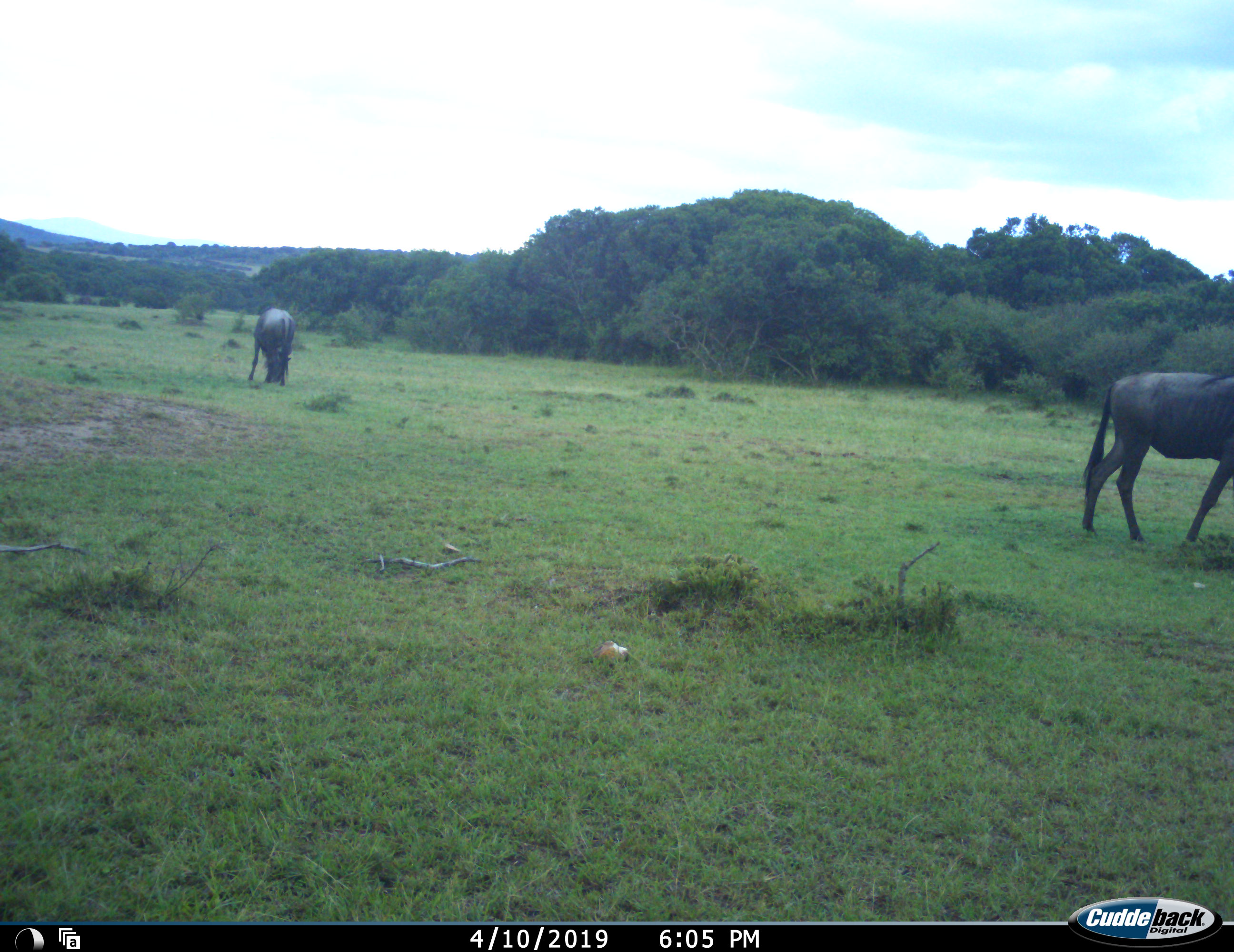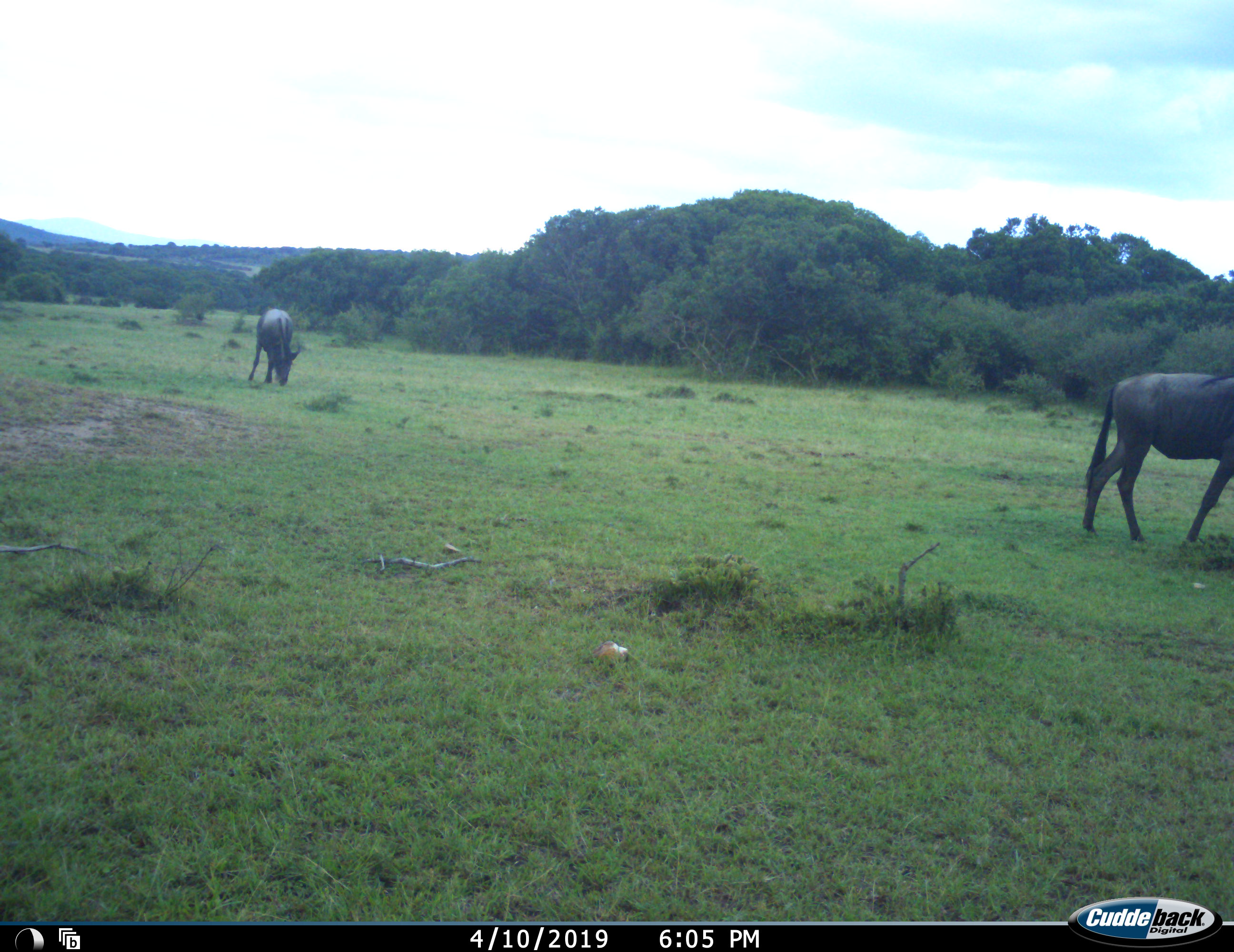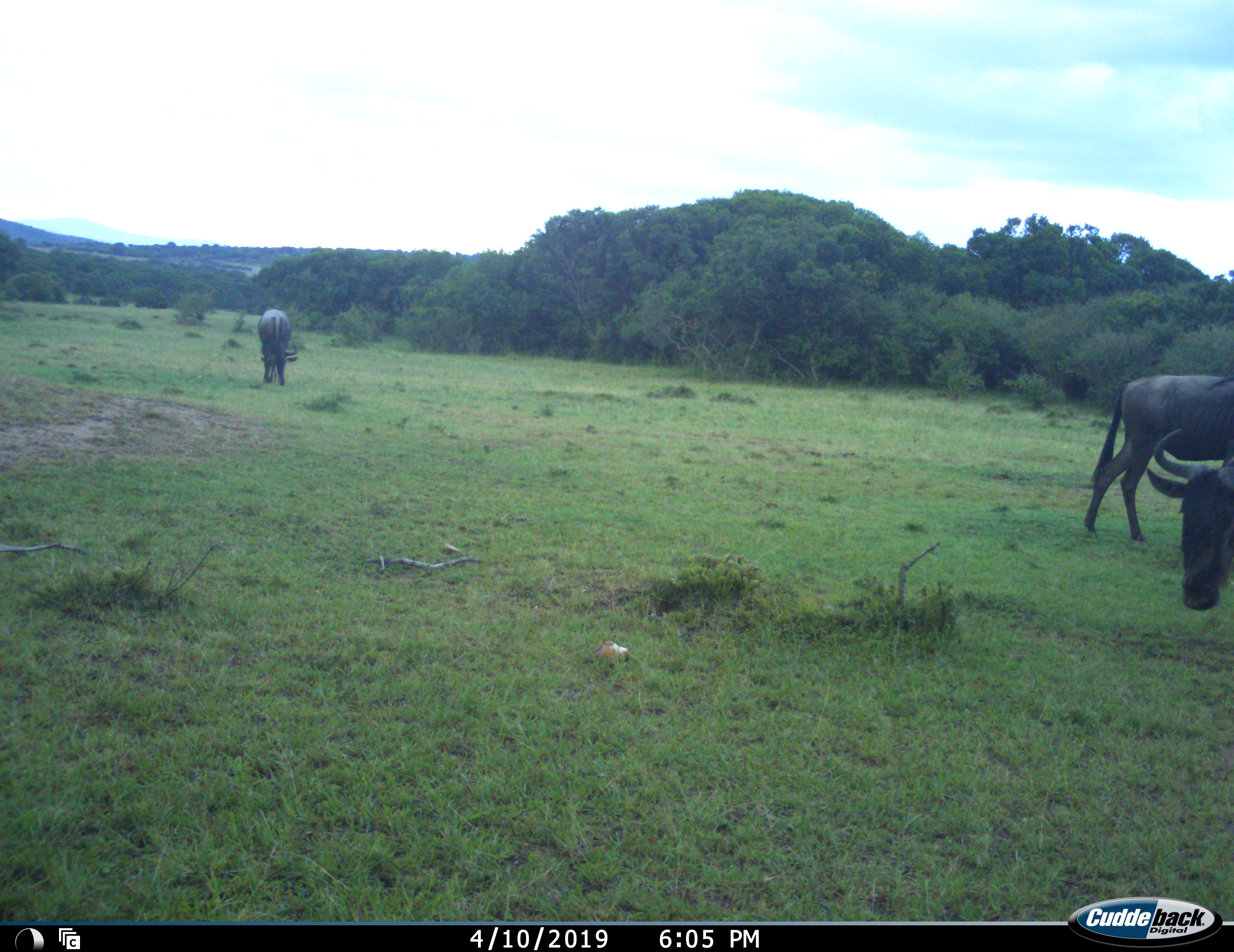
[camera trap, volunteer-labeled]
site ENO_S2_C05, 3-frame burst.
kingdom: Animalia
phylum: Chordata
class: Mammalia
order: Artiodactyla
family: Bovidae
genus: Connochaetes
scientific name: Connochaetes taurinus taurinus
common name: blue wildebeest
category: wildebeestblue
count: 2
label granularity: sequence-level